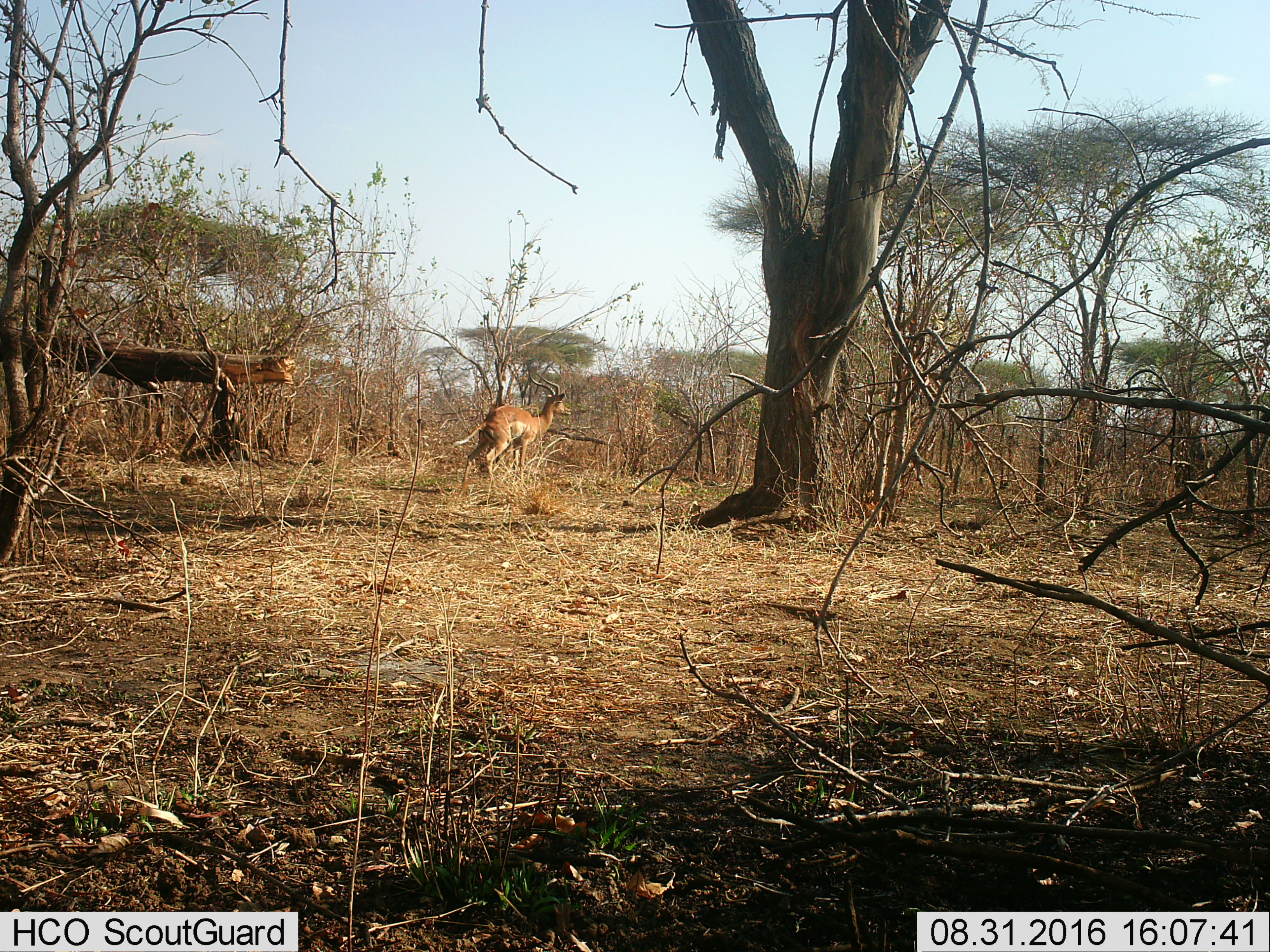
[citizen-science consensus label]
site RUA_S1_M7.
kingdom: Animalia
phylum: Chordata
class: Mammalia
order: Artiodactyla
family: Bovidae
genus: Aepyceros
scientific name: Aepyceros melampus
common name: impala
Impala (Aepyceros melampus), count 1. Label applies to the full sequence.